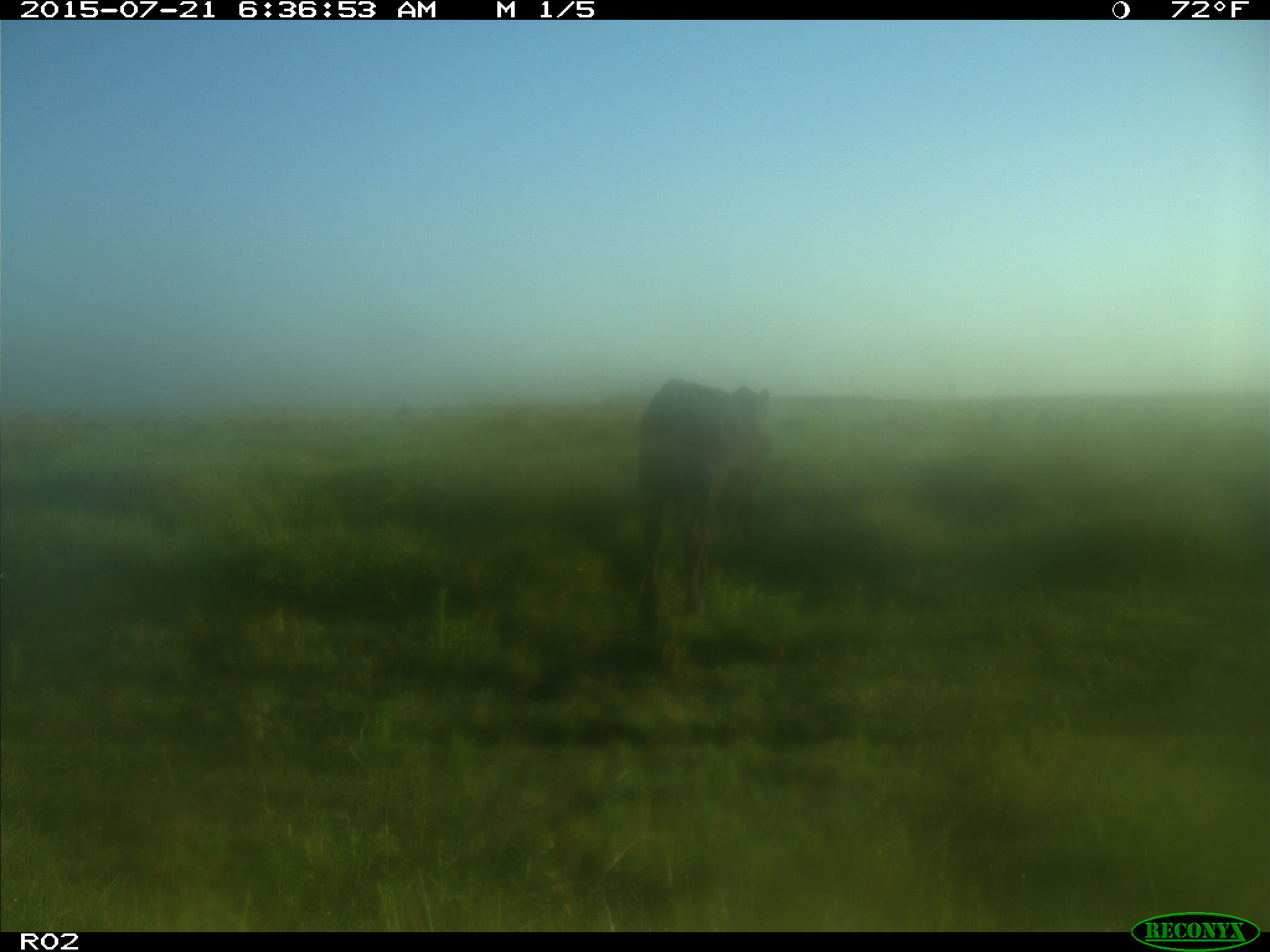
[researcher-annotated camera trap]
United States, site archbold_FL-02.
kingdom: Animalia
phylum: Chordata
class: Mammalia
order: Artiodactyla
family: Bovidae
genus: Bos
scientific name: Bos taurus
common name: domestic cow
Bos taurus (domestic cow).